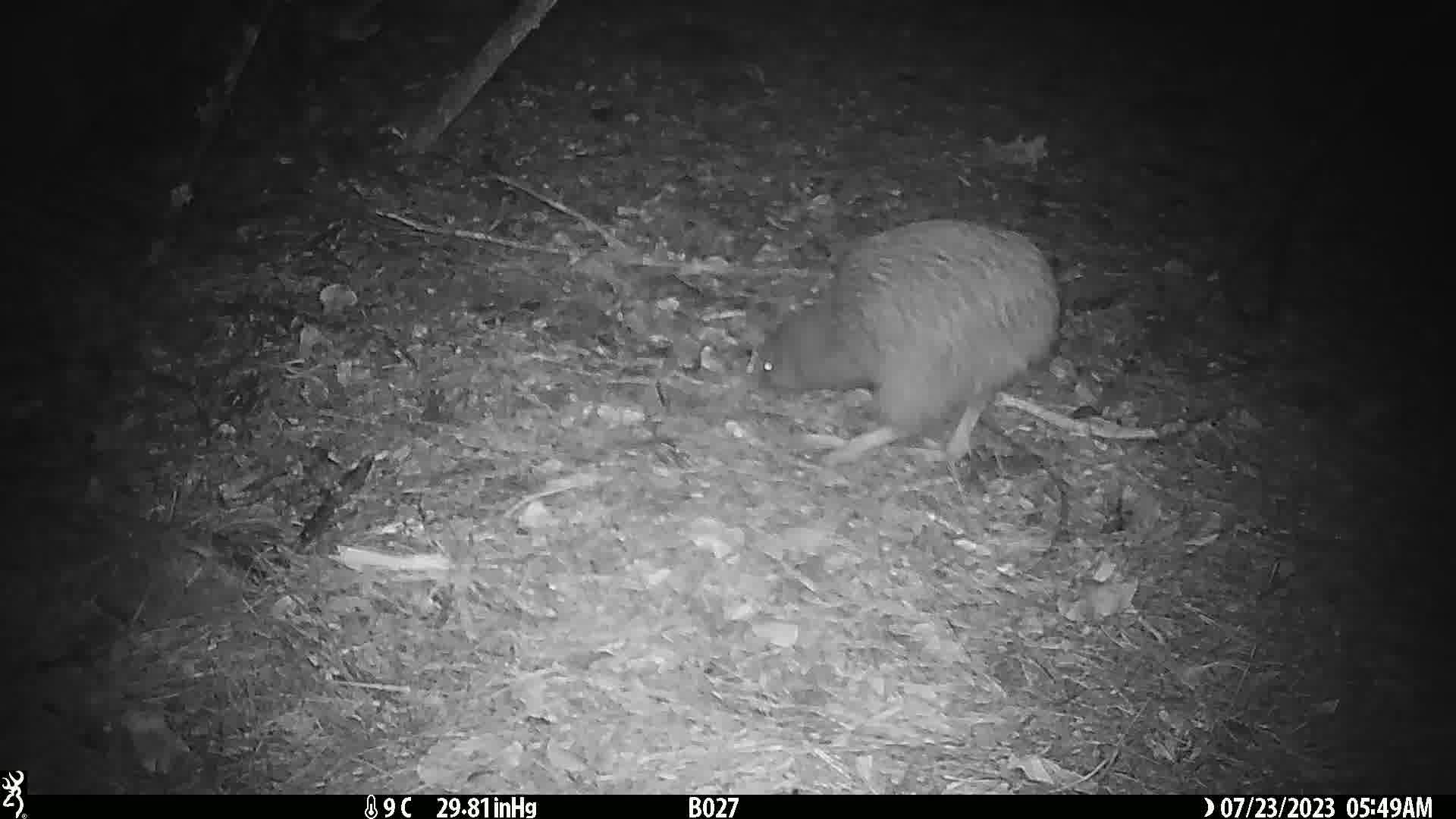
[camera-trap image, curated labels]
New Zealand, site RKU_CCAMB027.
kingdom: Animalia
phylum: Chordata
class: Aves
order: Apterygiformes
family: Apterygidae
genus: Apteryx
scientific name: Apteryx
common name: kiwi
Kiwi (Apteryx).